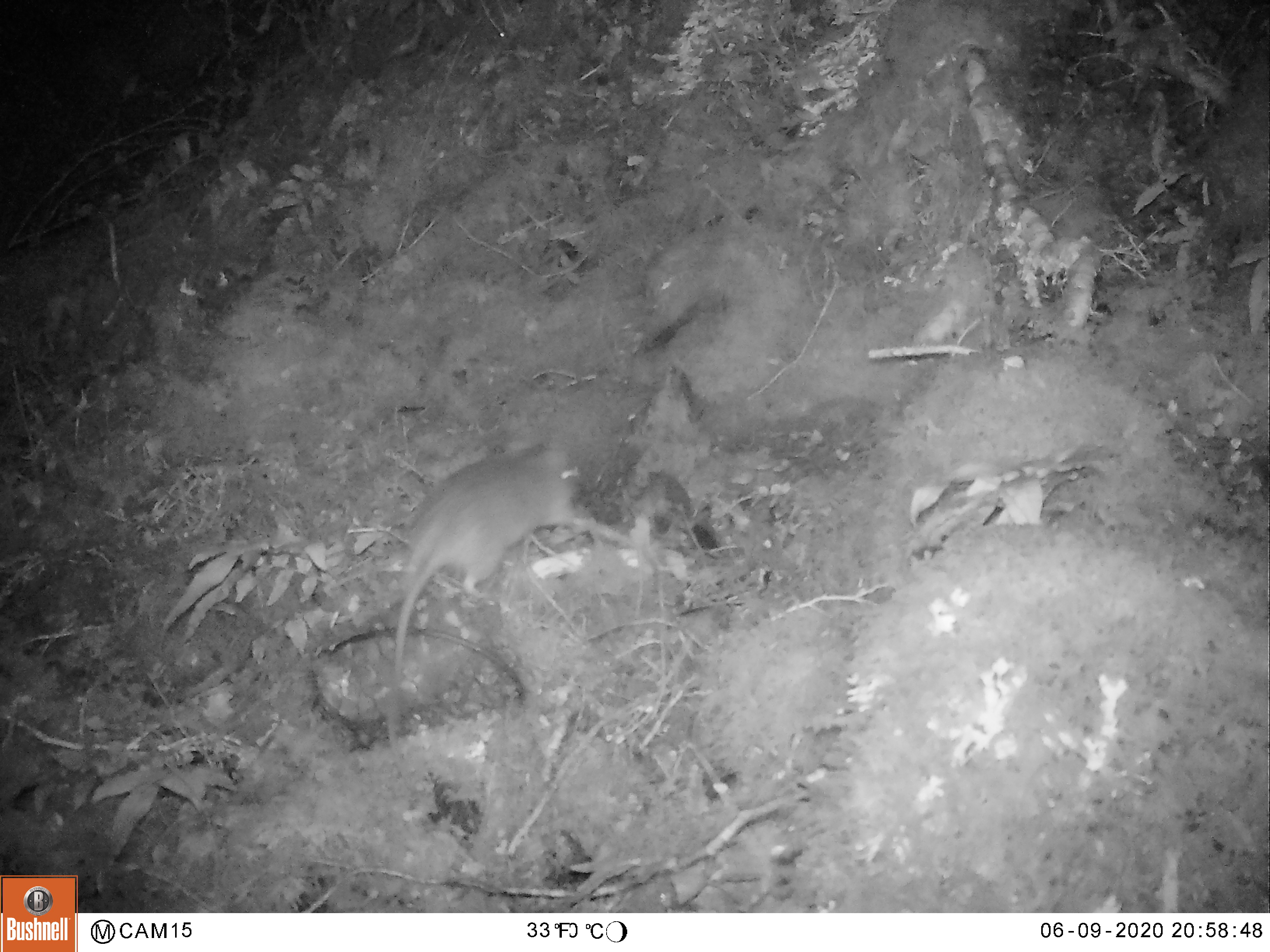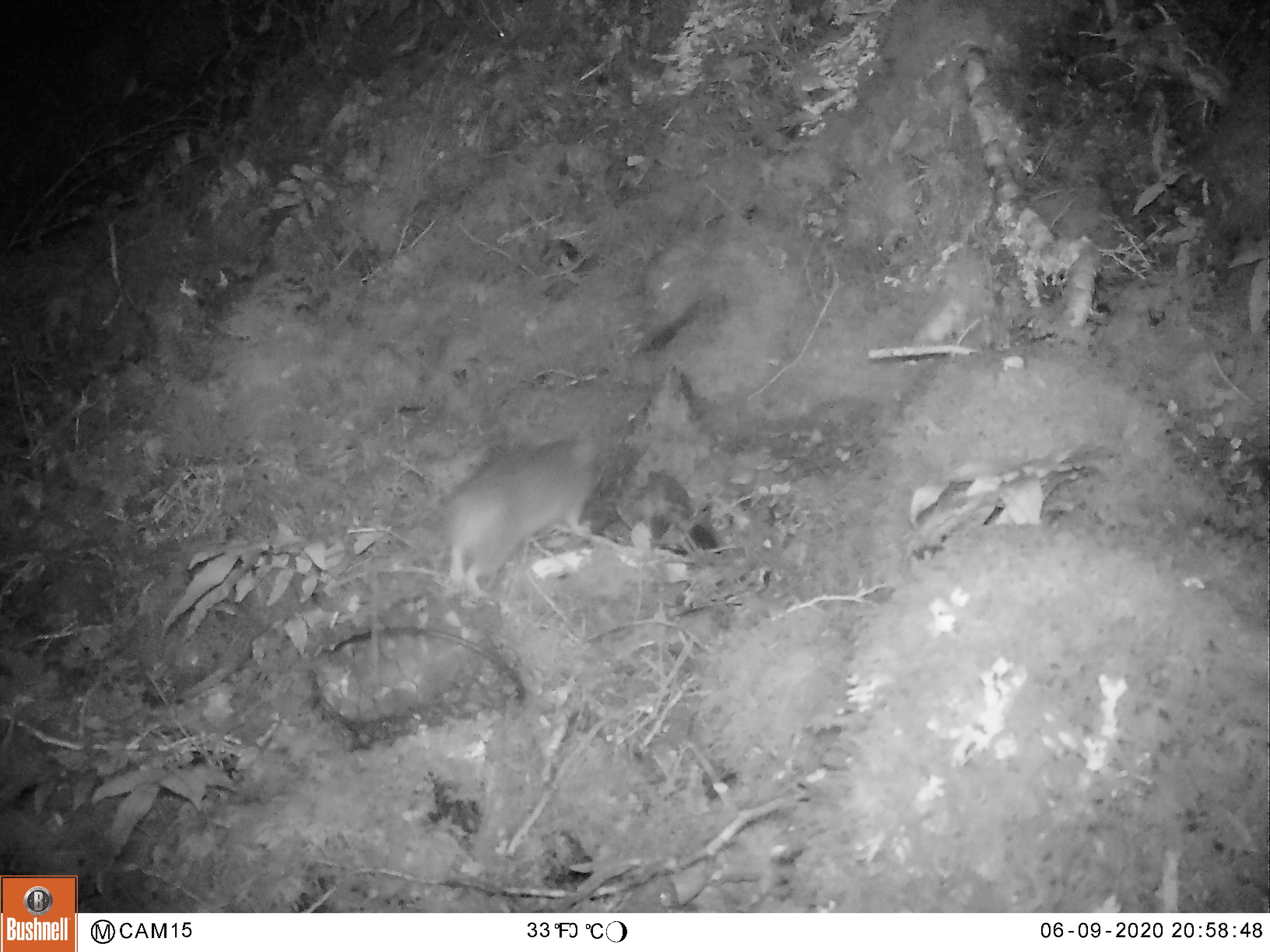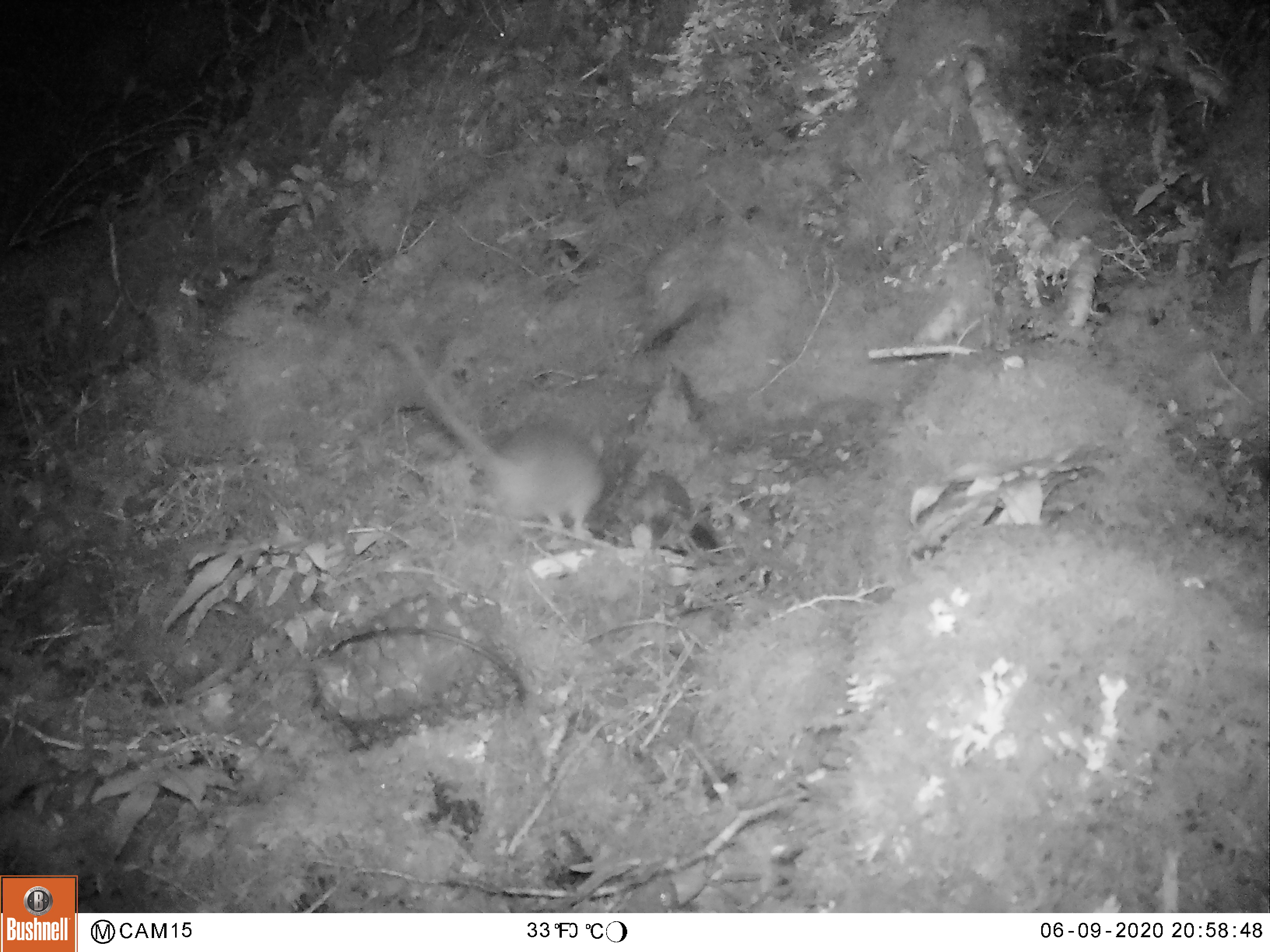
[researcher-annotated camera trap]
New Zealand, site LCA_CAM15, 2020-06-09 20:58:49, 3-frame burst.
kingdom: Animalia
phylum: Chordata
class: Mammalia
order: Rodentia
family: Muridae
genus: Rattus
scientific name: Rattus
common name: rat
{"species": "rat (Rattus)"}